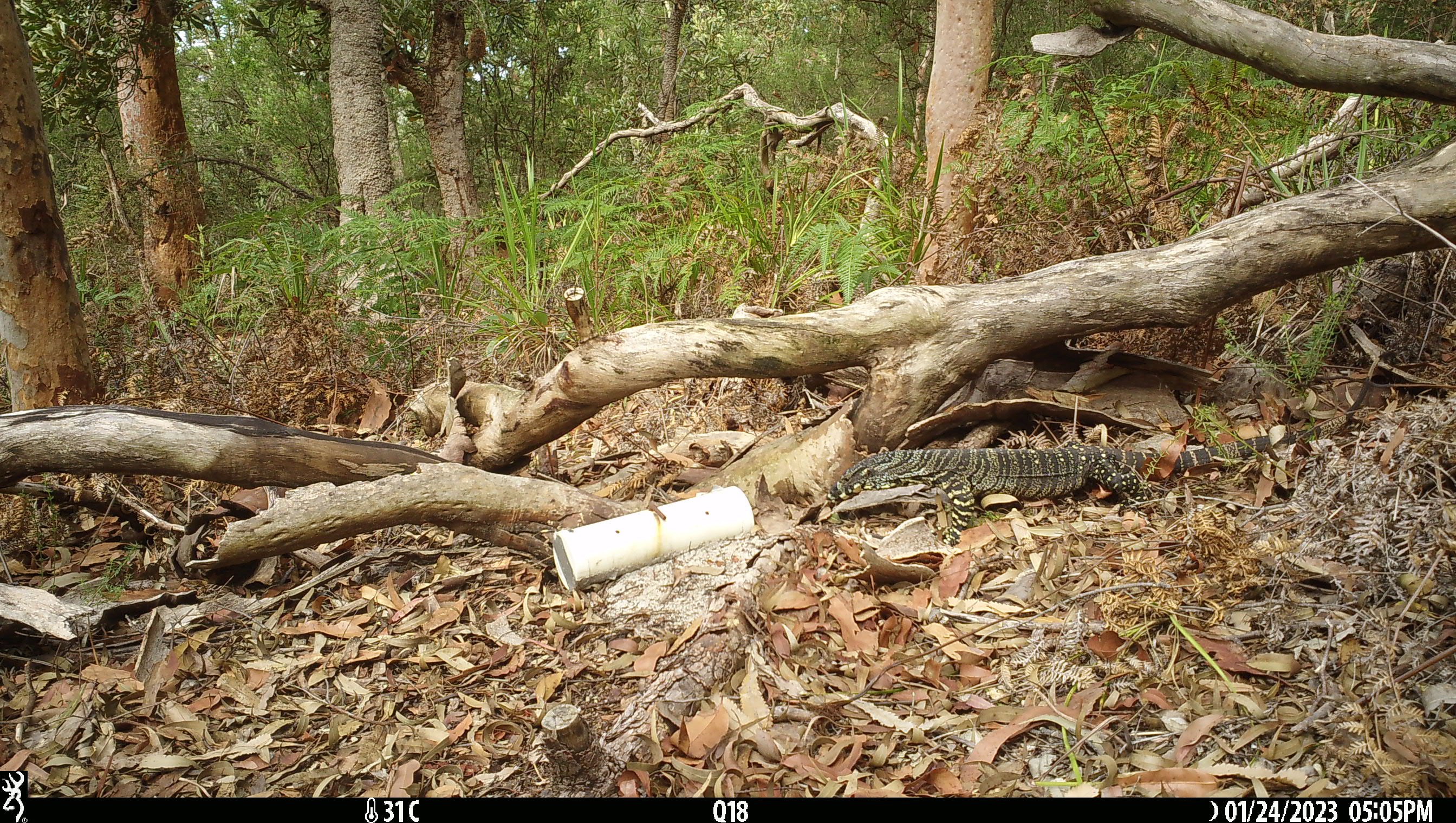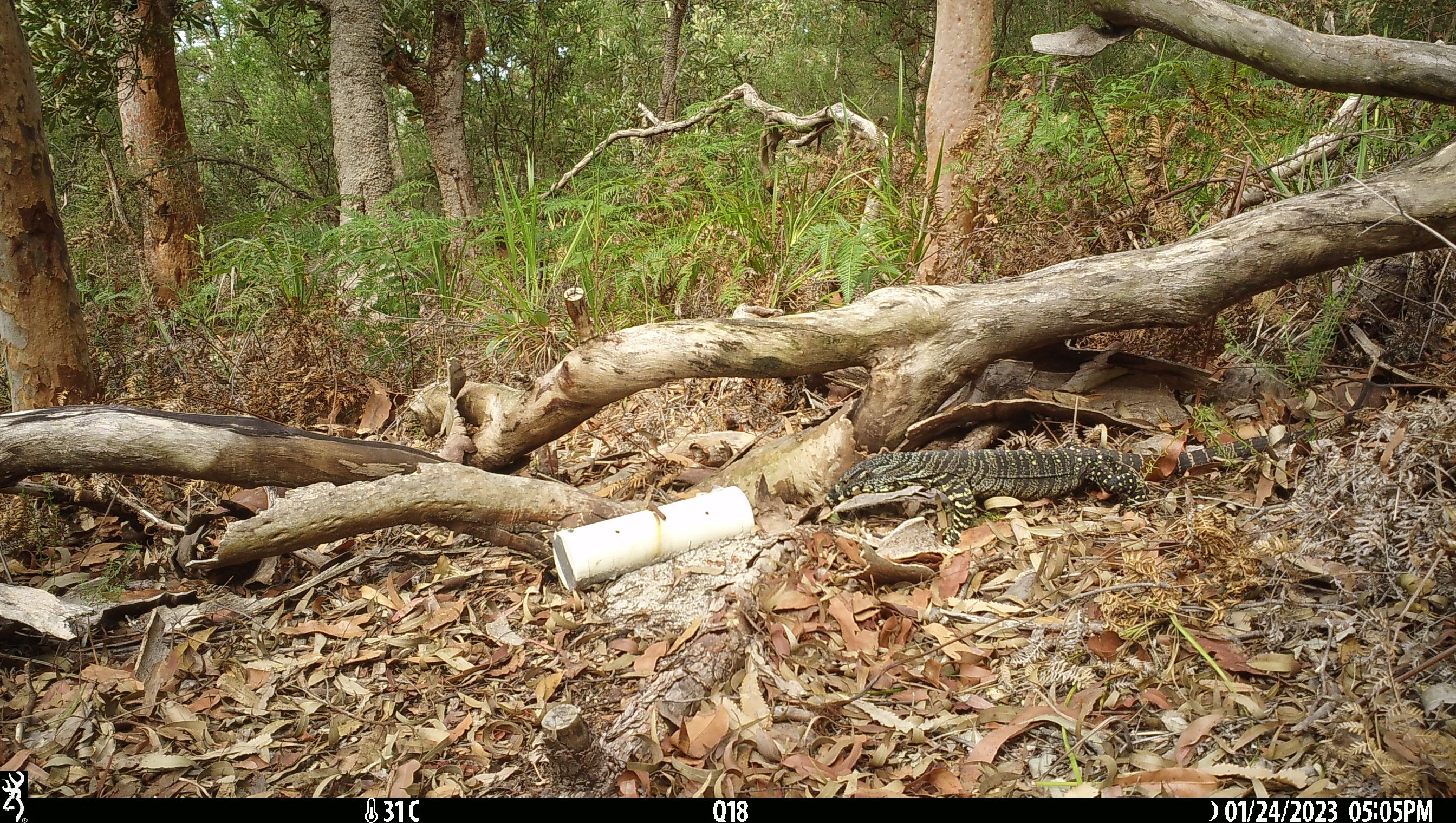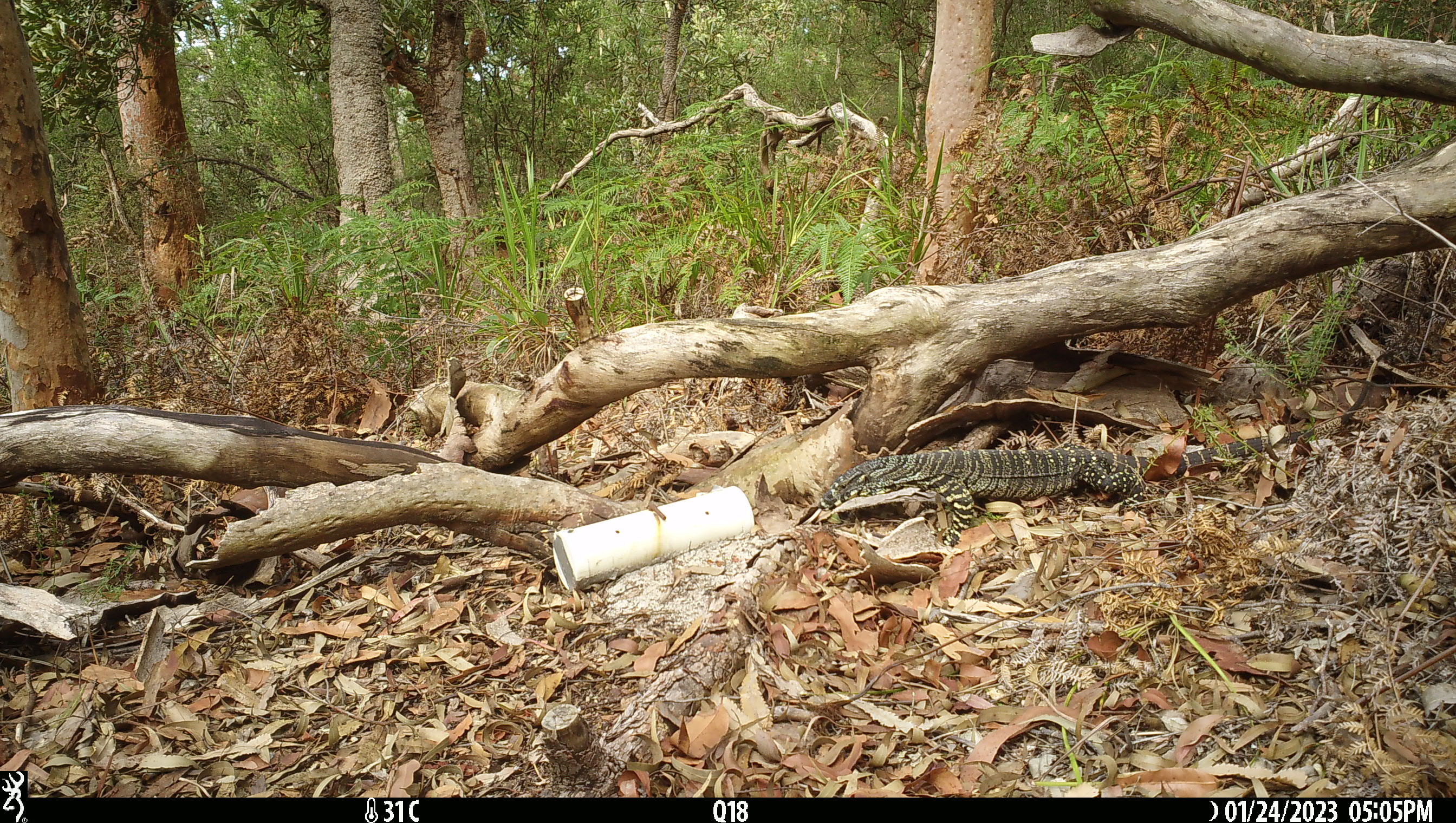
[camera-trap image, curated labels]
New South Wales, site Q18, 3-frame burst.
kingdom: Animalia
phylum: Chordata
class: Reptilia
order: Squamata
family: Varanidae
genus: Varanus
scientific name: Varanus varius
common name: lace monitor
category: goanna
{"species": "goanna (lace monitor) (Varanus varius)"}